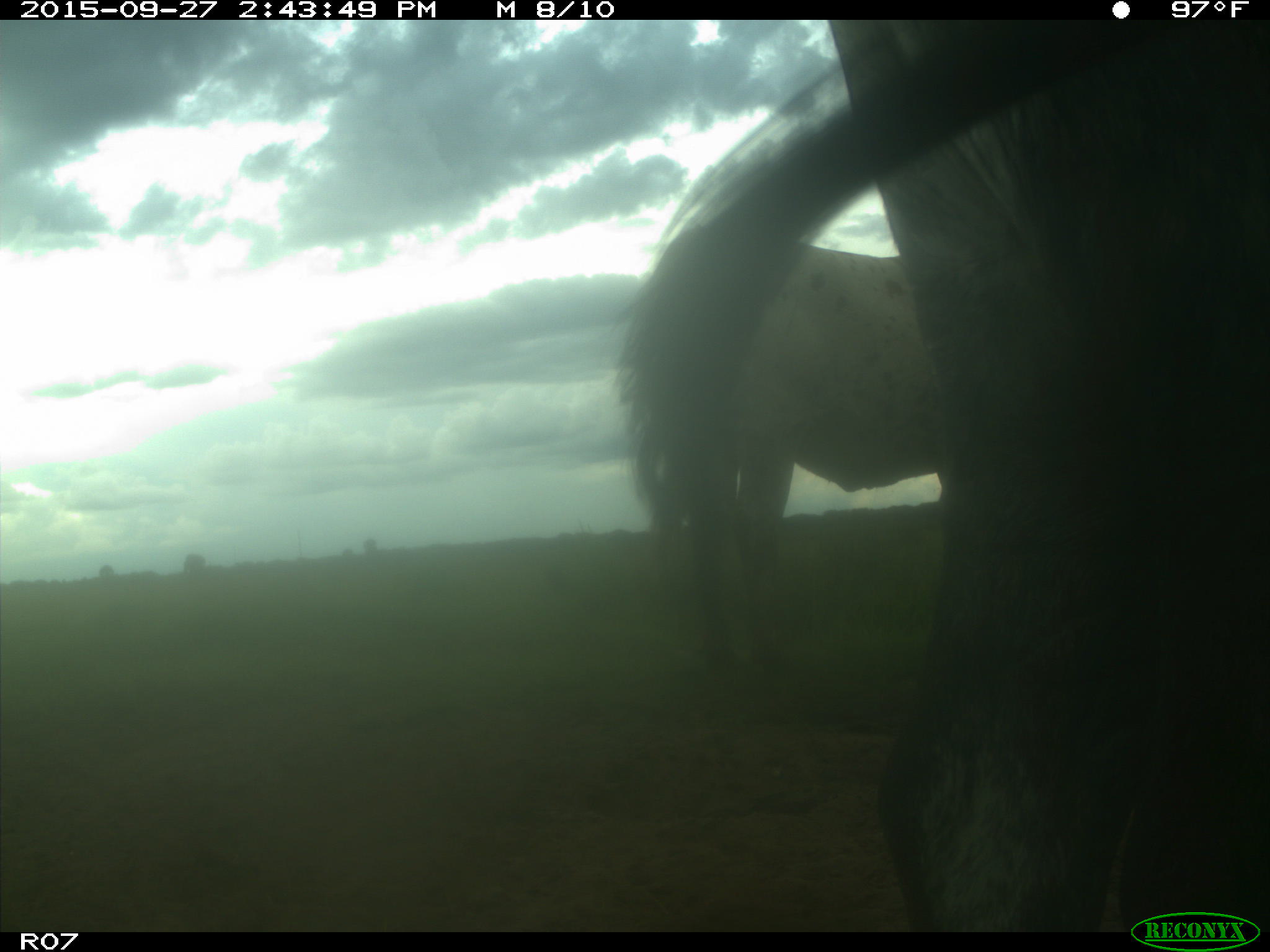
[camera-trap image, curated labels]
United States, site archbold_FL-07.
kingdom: Animalia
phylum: Chordata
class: Mammalia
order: Artiodactyla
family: Bovidae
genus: Bos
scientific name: Bos taurus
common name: domestic cow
Bos taurus (domestic cow).